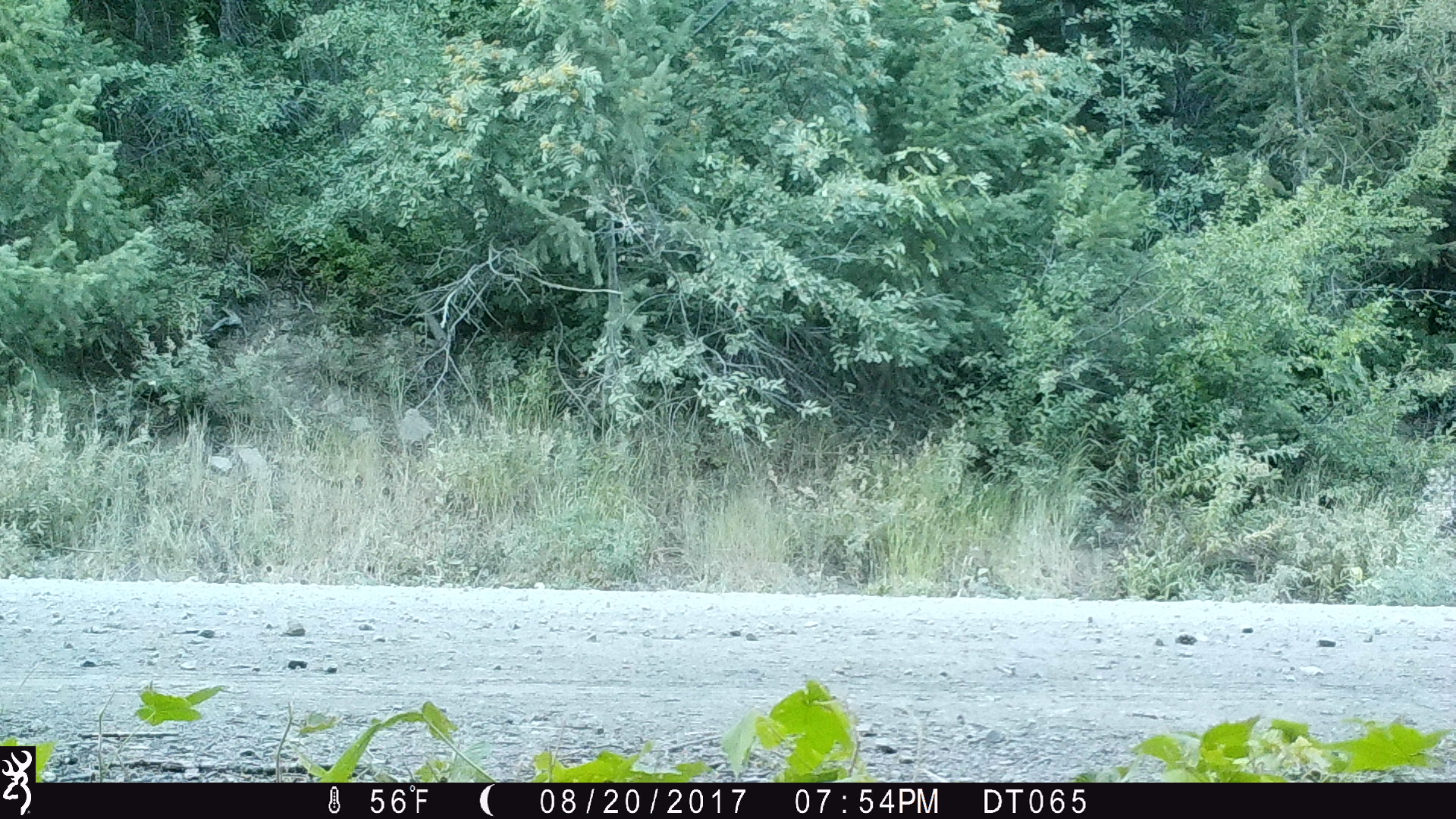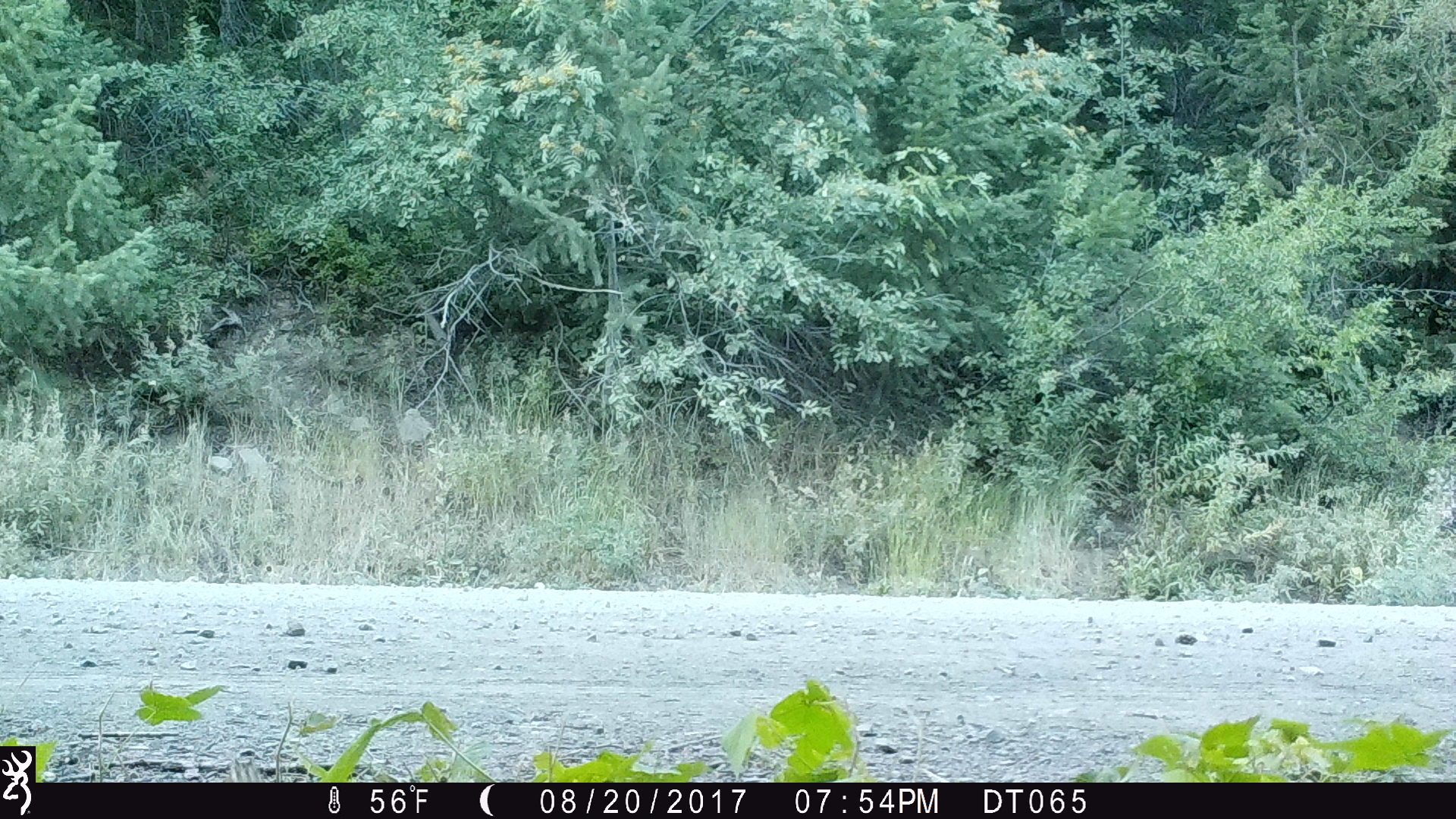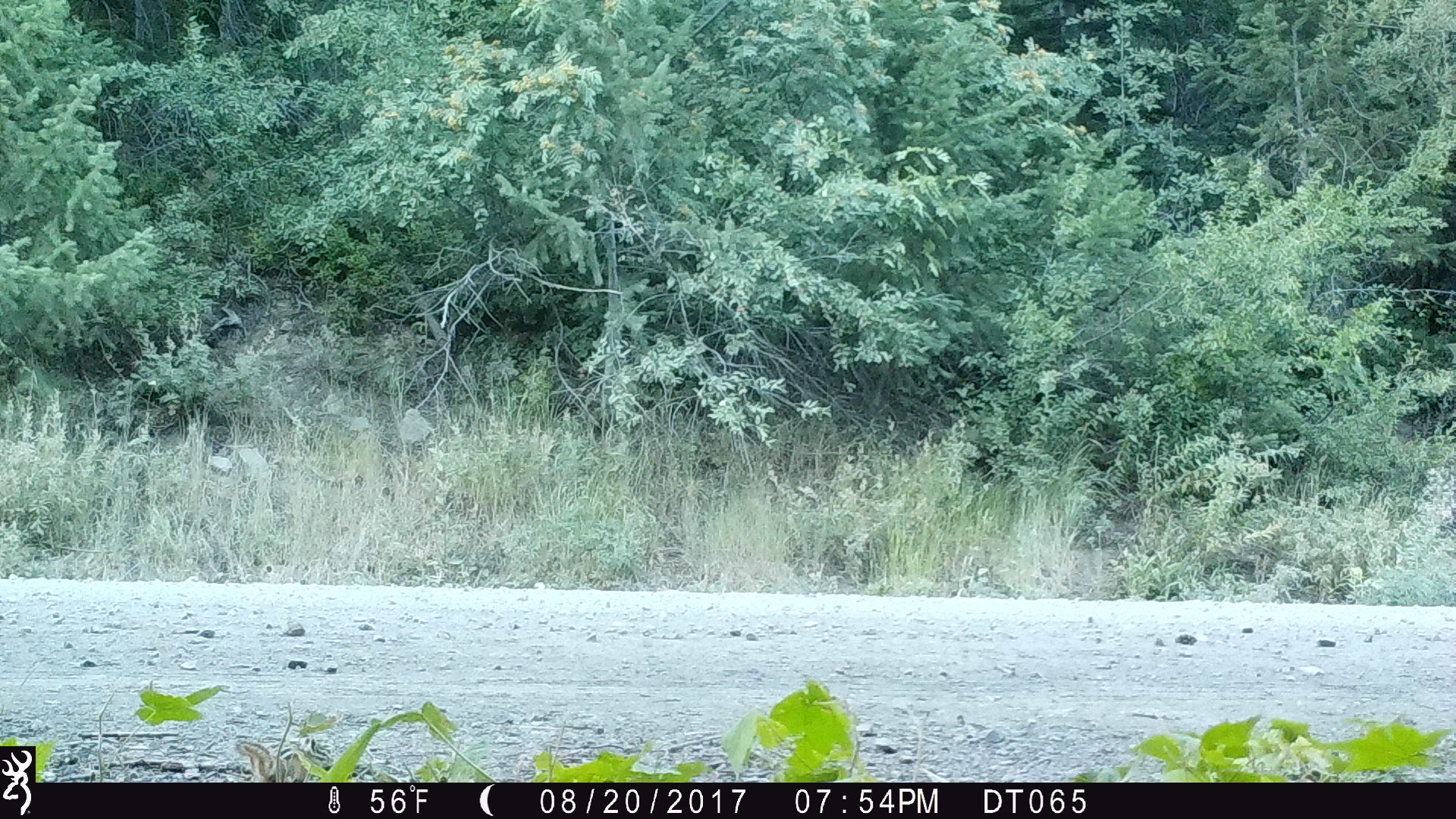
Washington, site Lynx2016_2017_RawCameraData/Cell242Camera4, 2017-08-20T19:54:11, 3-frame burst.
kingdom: Animalia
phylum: Chordata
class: Mammalia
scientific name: Mammalia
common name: small mammal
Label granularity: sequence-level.